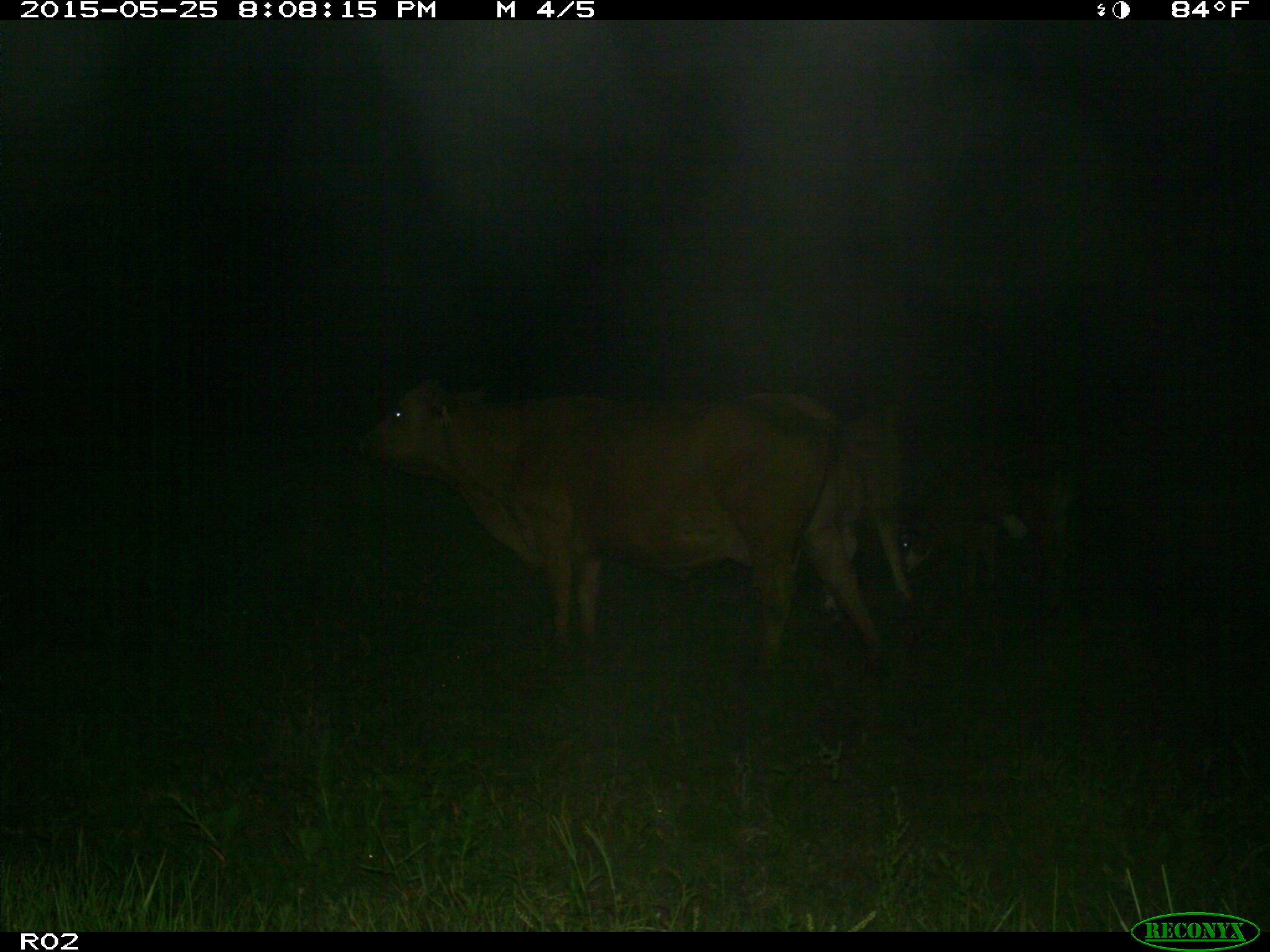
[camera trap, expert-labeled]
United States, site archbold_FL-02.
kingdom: Animalia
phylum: Chordata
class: Mammalia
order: Artiodactyla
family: Bovidae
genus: Bos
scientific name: Bos taurus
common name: domestic cow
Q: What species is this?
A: Bos taurus (domestic cow).